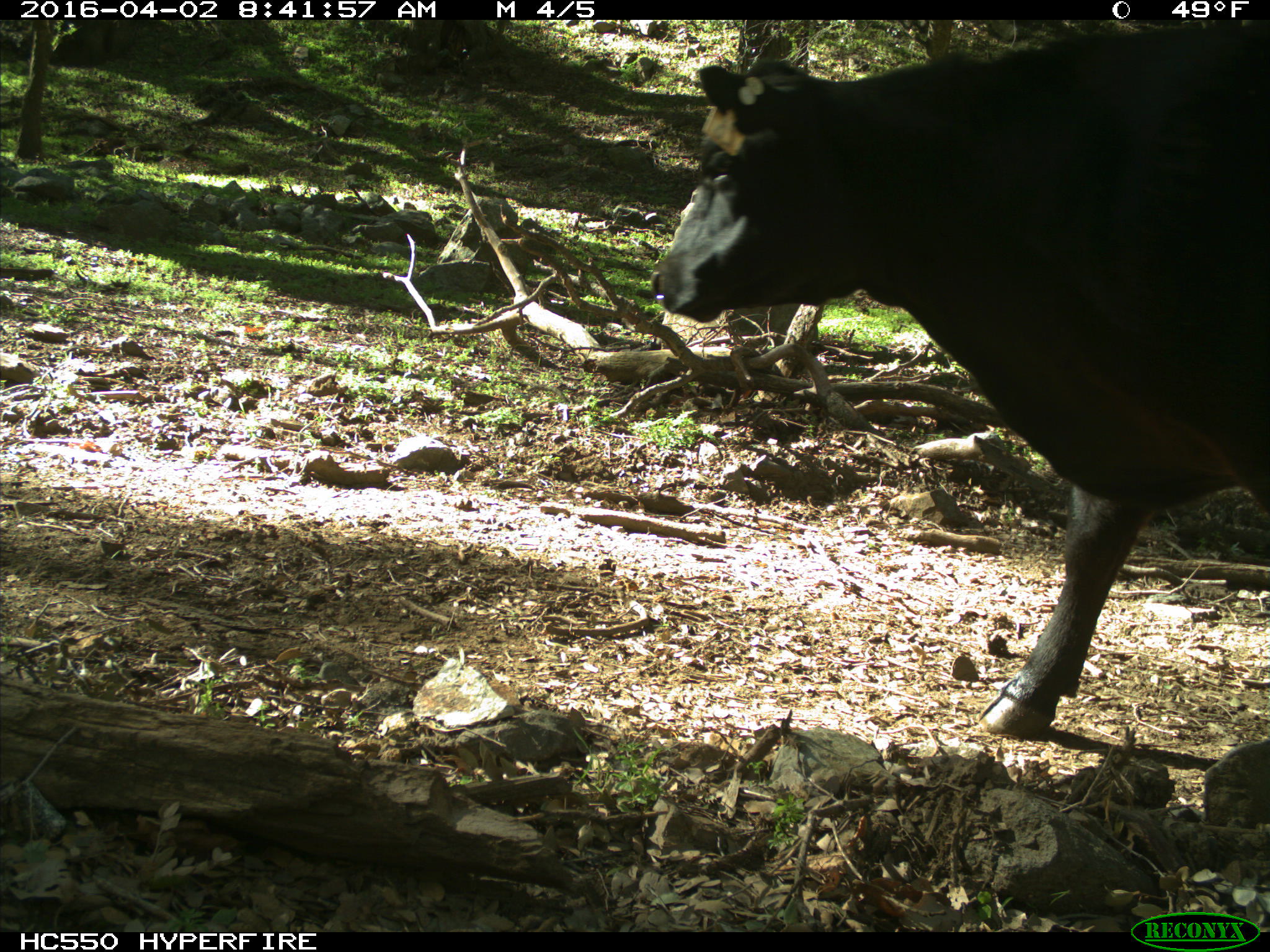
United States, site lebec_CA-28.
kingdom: Animalia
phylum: Chordata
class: Mammalia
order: Artiodactyla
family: Bovidae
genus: Bos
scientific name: Bos taurus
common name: domestic cow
Bos taurus (domestic cow).